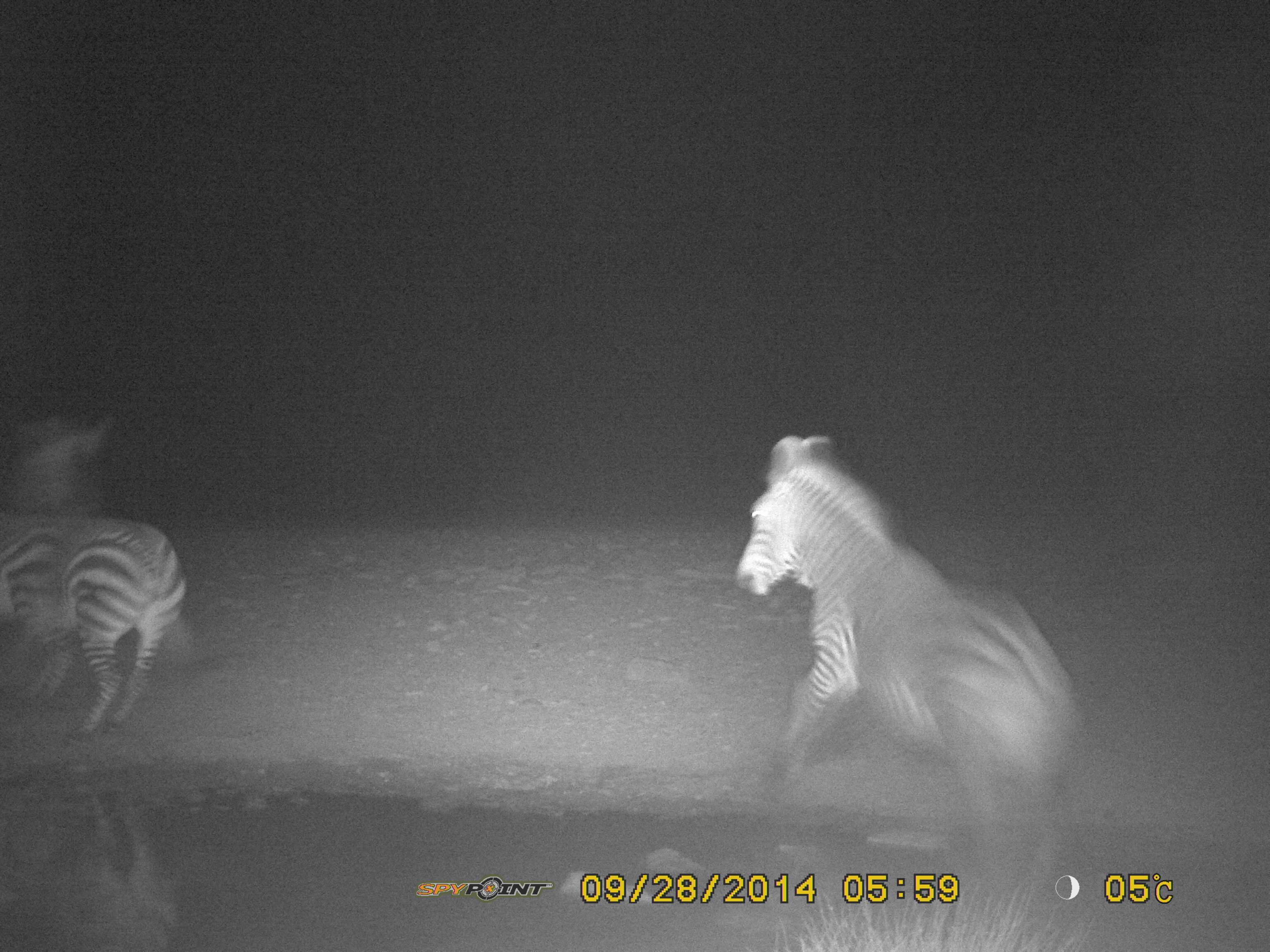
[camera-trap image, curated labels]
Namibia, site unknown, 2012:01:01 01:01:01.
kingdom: Animalia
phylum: Chordata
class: Mammalia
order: Perissodactyla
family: Equidae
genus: Equus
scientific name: Equus zebra hartmannae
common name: hartmann's mountain zebra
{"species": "Equus zebra hartmannae (hartmann's mountain zebra)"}